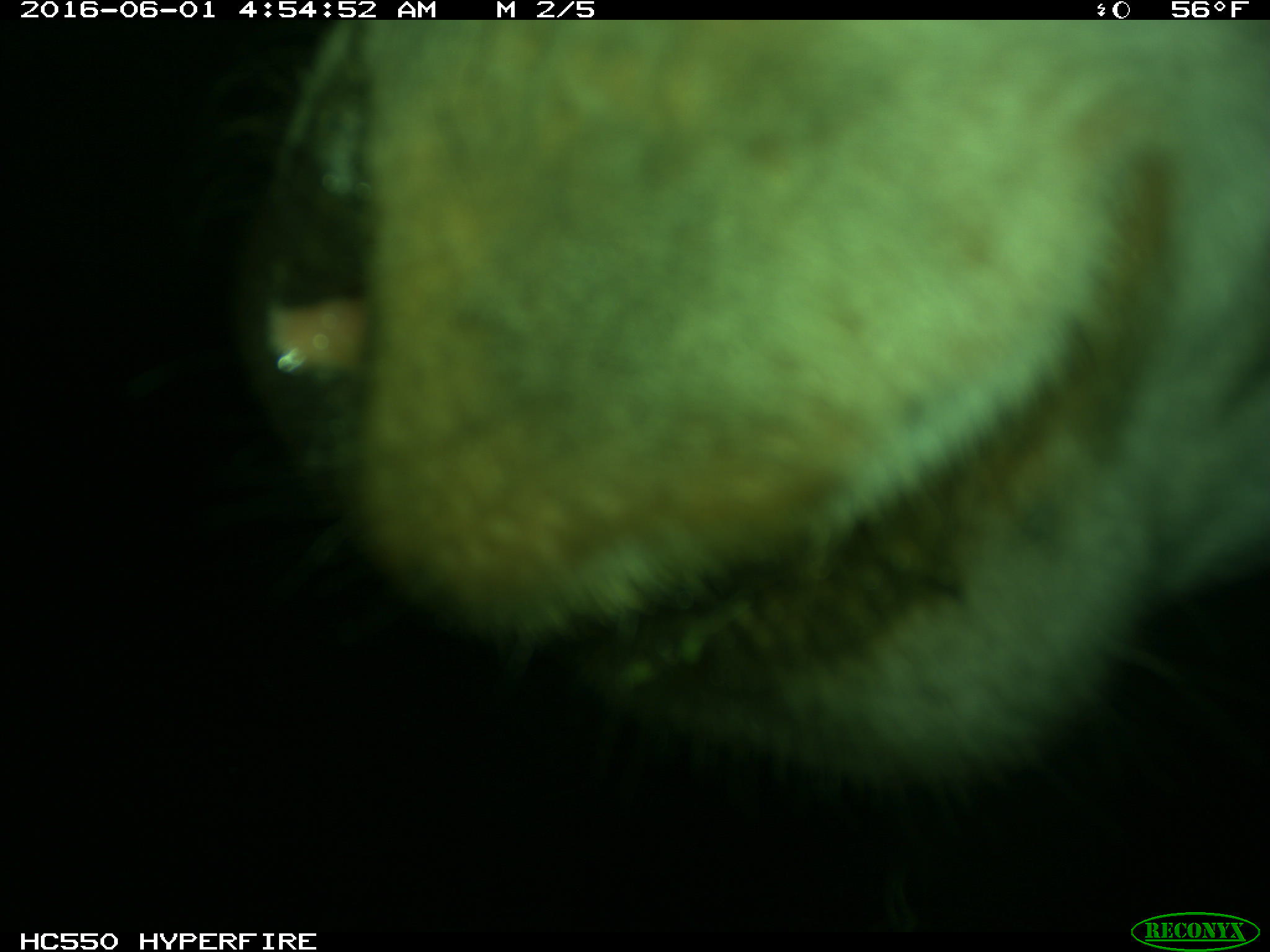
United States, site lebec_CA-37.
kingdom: Animalia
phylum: Chordata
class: Mammalia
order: Artiodactyla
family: Bovidae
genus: Bos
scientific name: Bos taurus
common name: domestic cow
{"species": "Bos taurus (domestic cow)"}